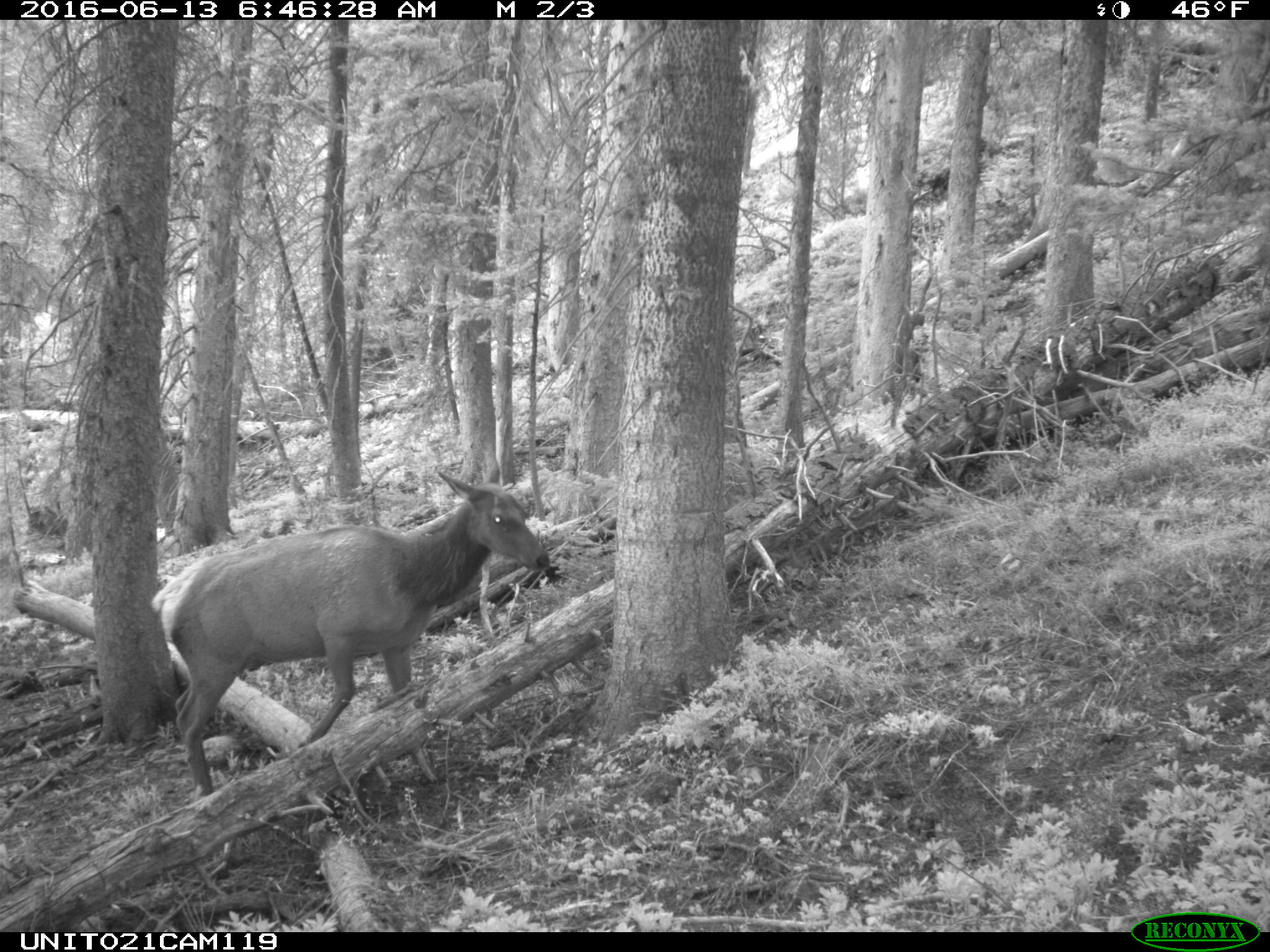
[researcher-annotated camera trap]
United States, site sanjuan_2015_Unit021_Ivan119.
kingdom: Animalia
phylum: Chordata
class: Mammalia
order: Artiodactyla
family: Cervidae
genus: Cervus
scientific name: Cervus elaphus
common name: red deer